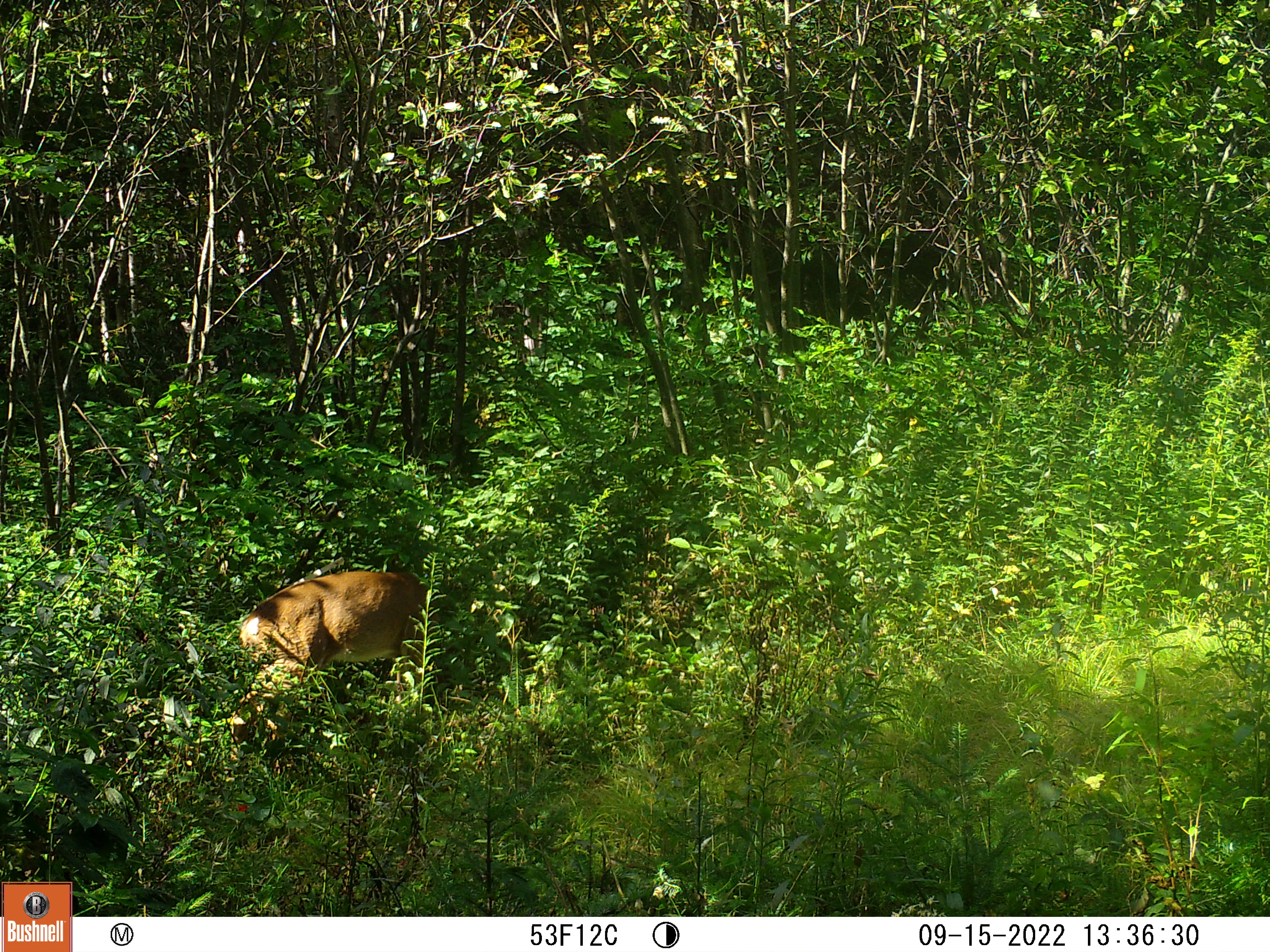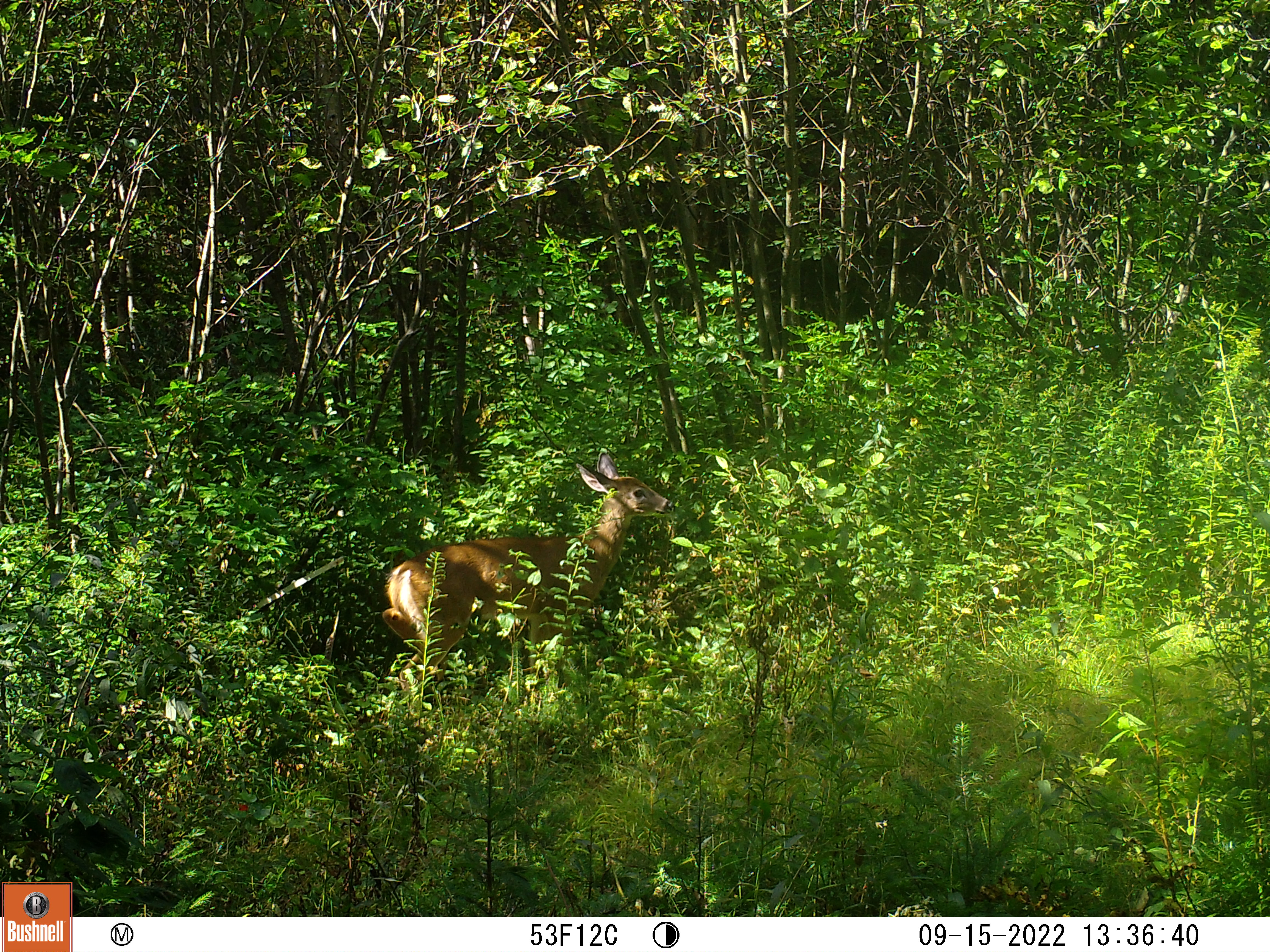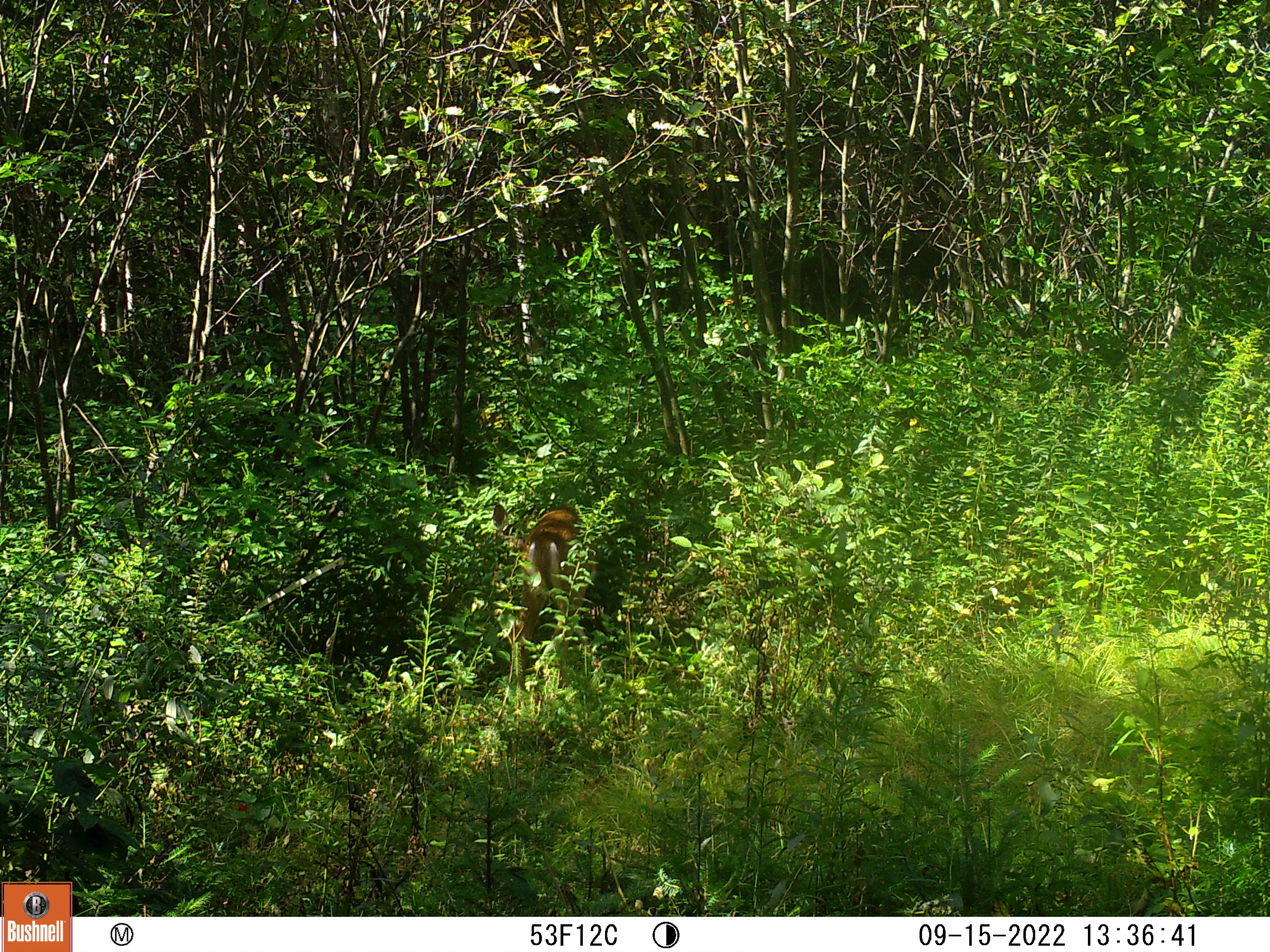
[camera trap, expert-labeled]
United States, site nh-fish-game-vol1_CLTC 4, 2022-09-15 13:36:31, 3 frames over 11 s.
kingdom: Animalia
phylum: Chordata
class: Mammalia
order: Artiodactyla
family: Cervidae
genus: Odocoileus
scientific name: Odocoileus virginianus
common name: white-tailed deer